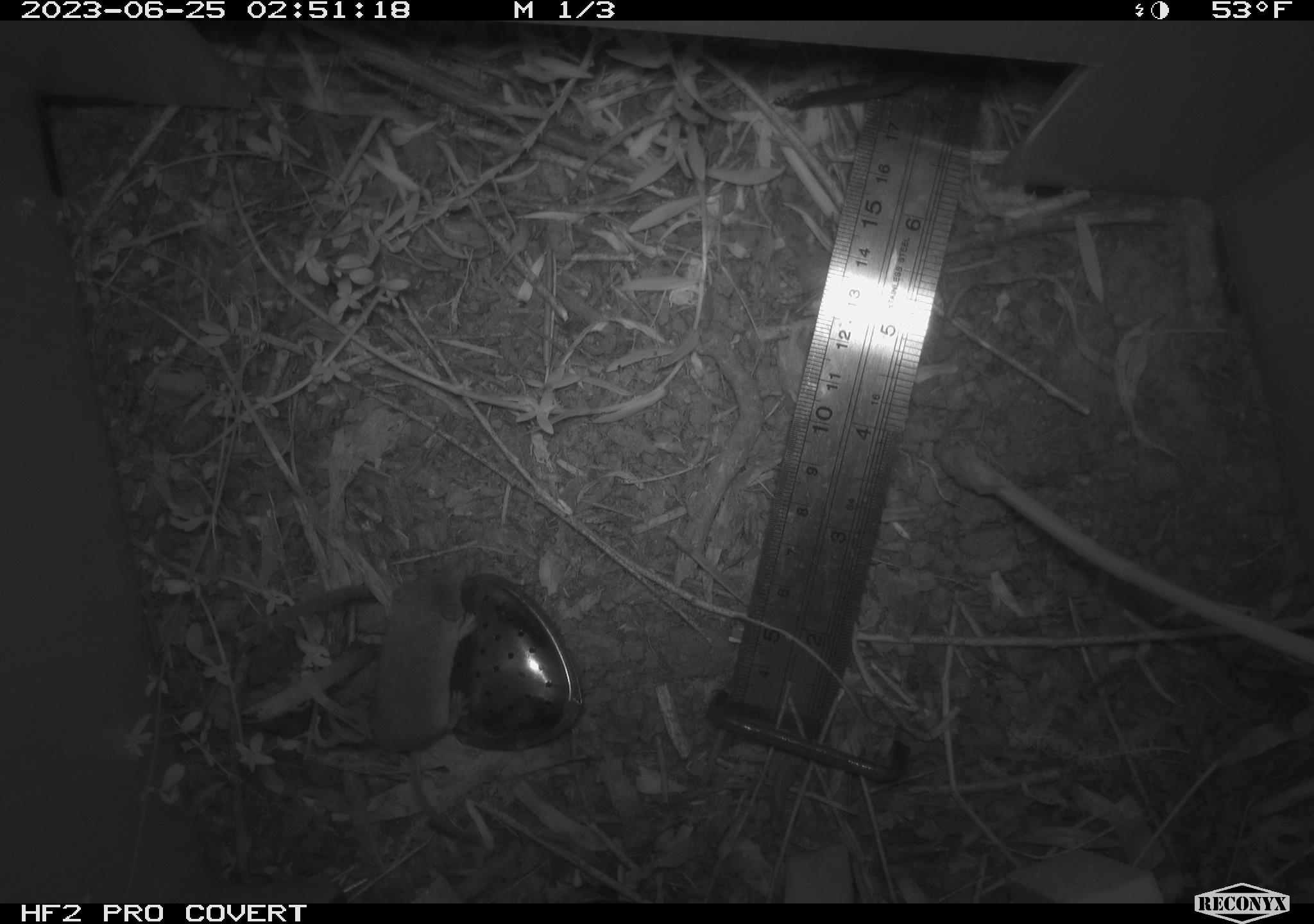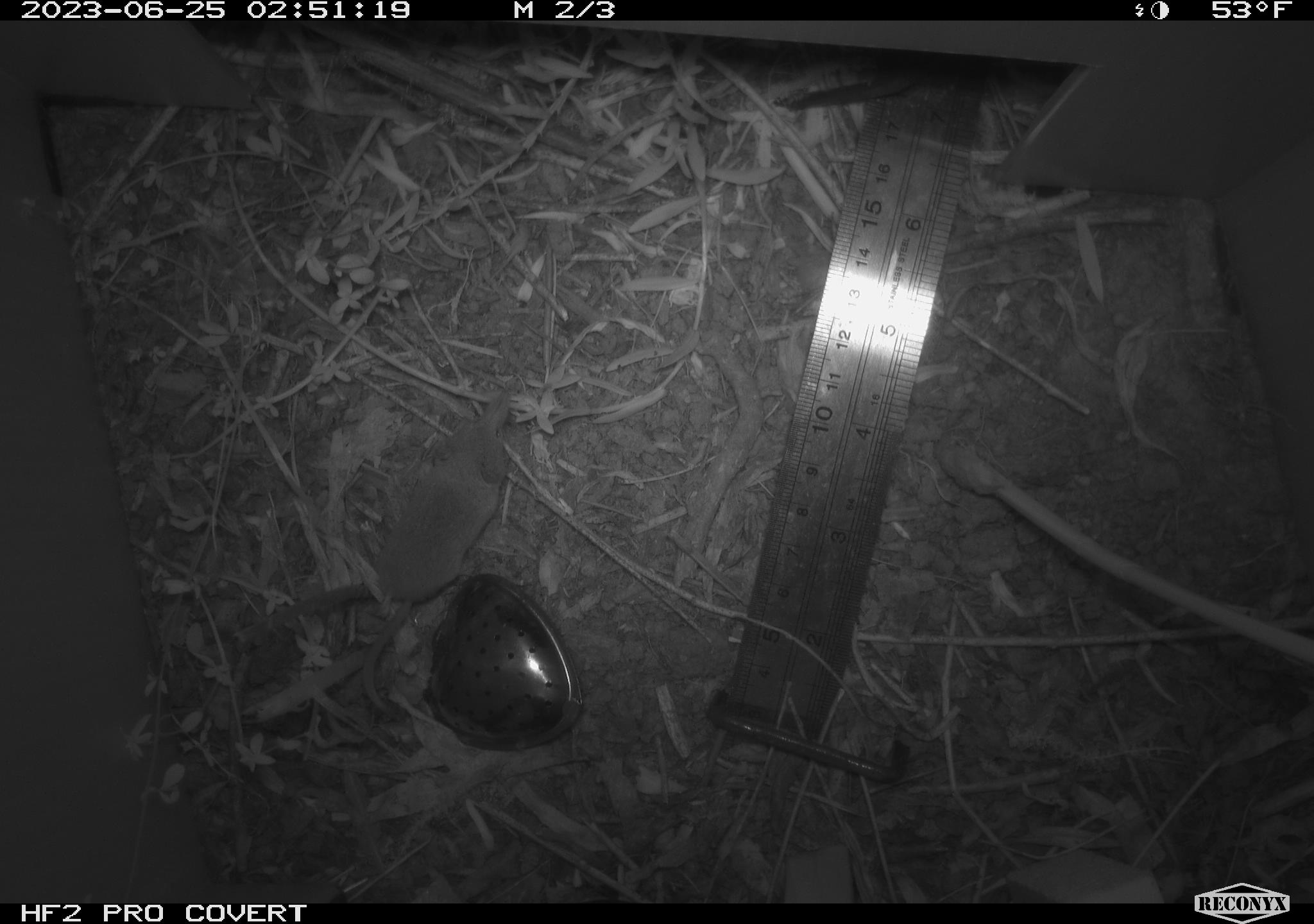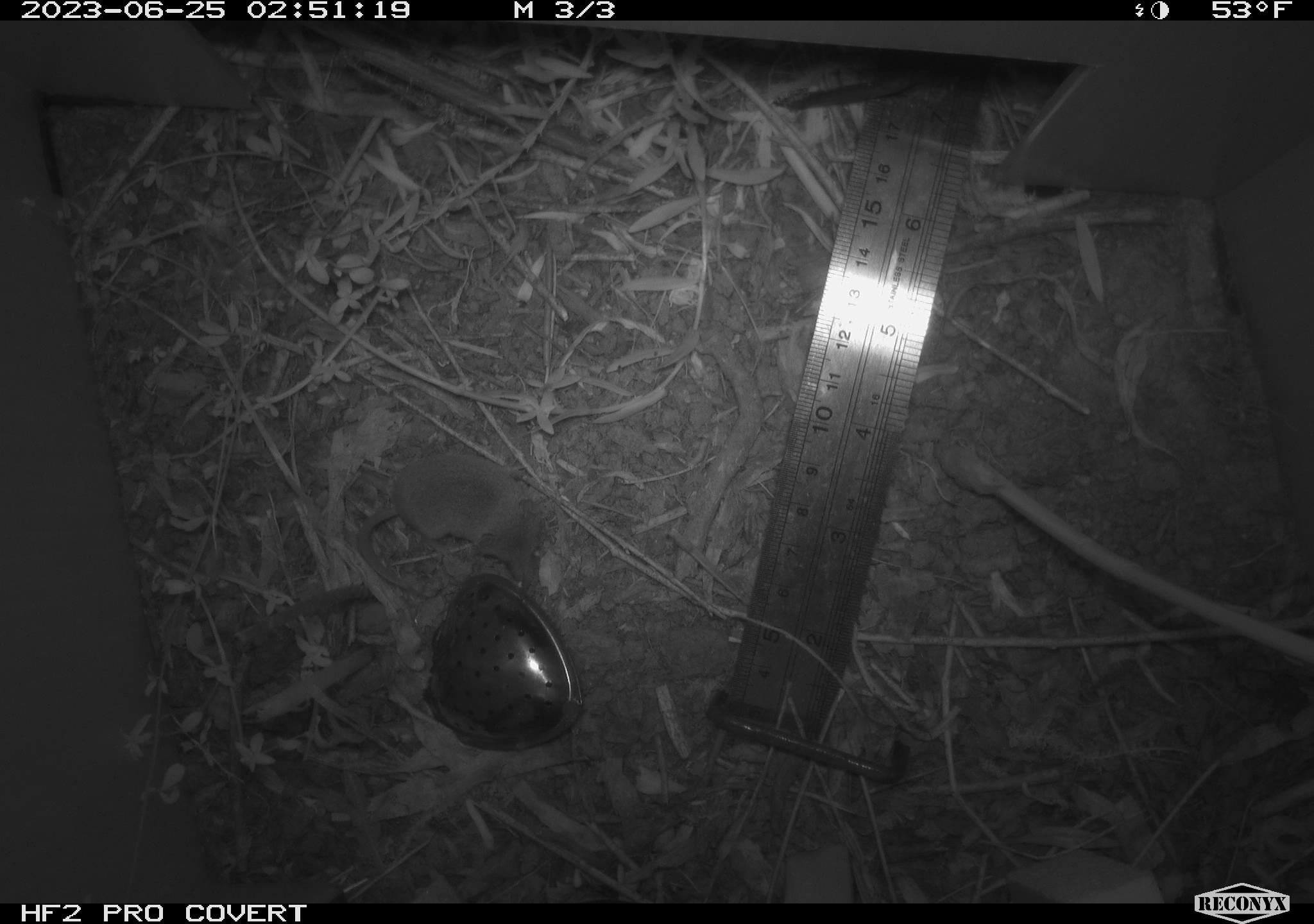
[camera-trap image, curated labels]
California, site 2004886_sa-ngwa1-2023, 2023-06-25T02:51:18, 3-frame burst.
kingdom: Animalia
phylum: Chordata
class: Mammalia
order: Eulipotyphla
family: Soricidae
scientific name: Soricidae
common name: shrews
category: soricidae family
Soricidae family (shrews) (Soricidae).